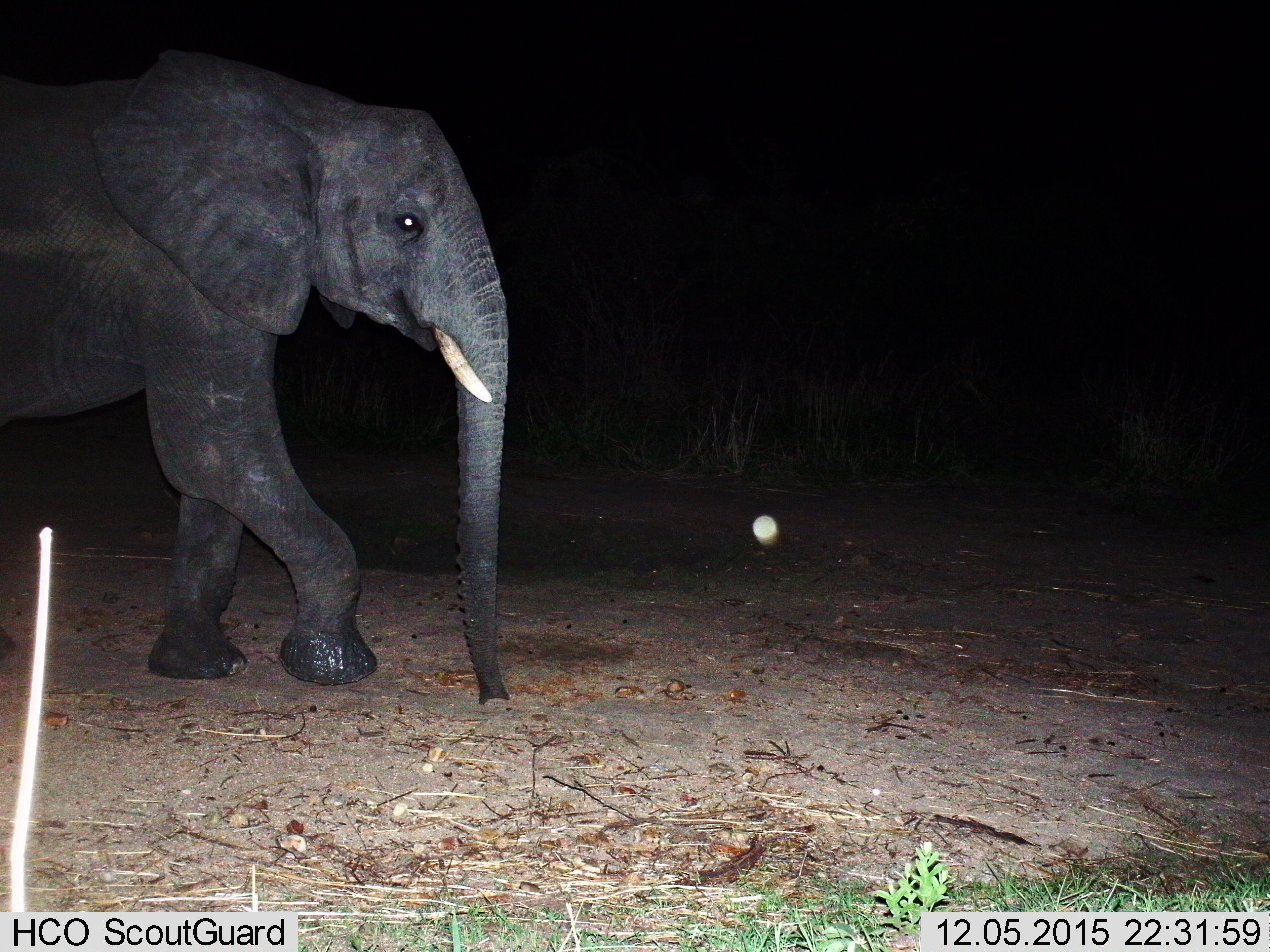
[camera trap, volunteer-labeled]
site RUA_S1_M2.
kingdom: Animalia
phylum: Chordata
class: Mammalia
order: Proboscidea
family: Elephantidae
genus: Loxodonta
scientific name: Loxodonta africana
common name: african bush elephant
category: elephant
Elephant (african bush elephant) (Loxodonta africana), count 1. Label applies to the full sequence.